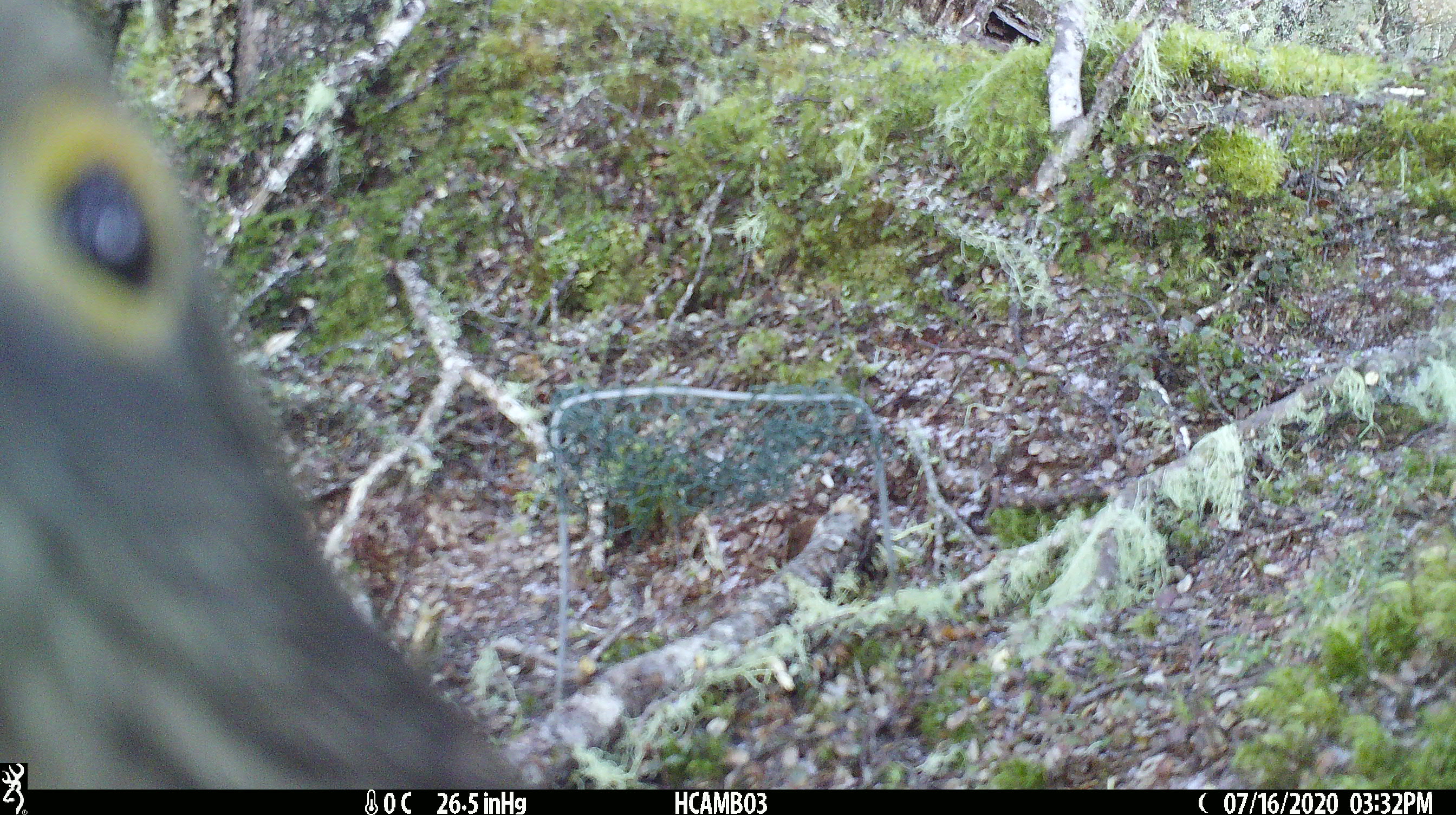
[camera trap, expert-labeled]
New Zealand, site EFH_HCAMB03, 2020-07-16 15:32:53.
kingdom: Animalia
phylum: Chordata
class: Aves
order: Psittaciformes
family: Strigopidae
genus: Nestor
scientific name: Nestor notabilis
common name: kea